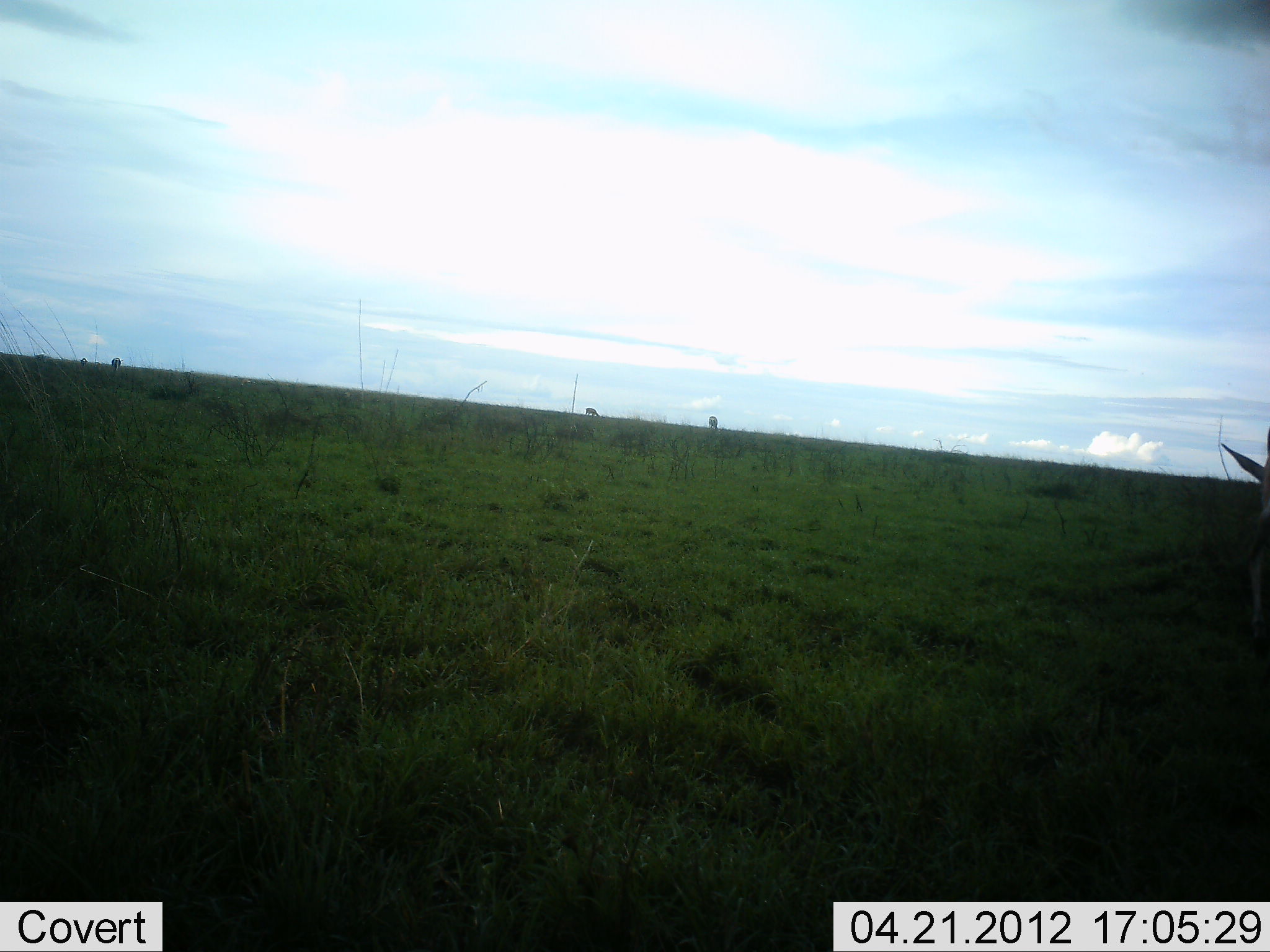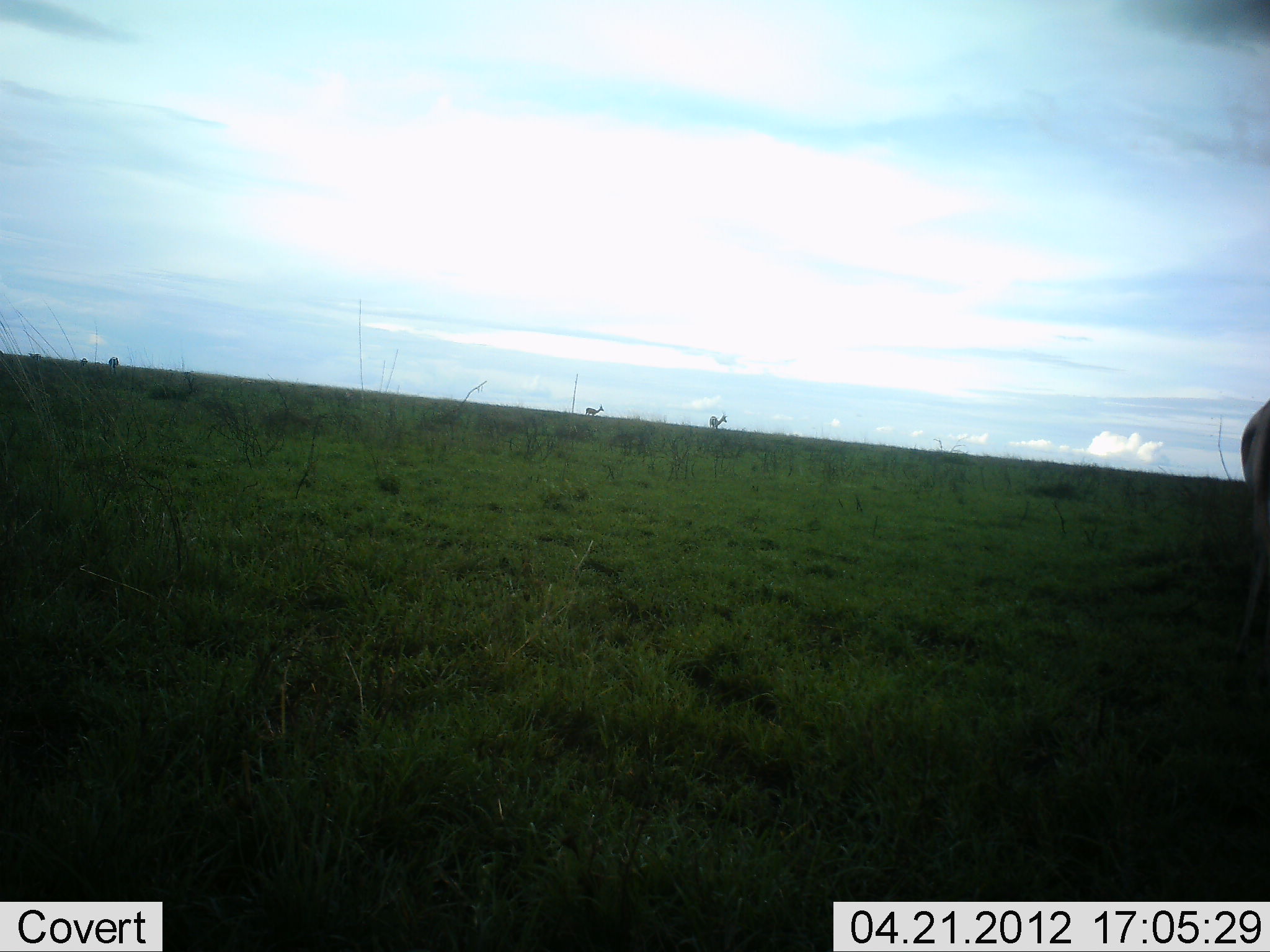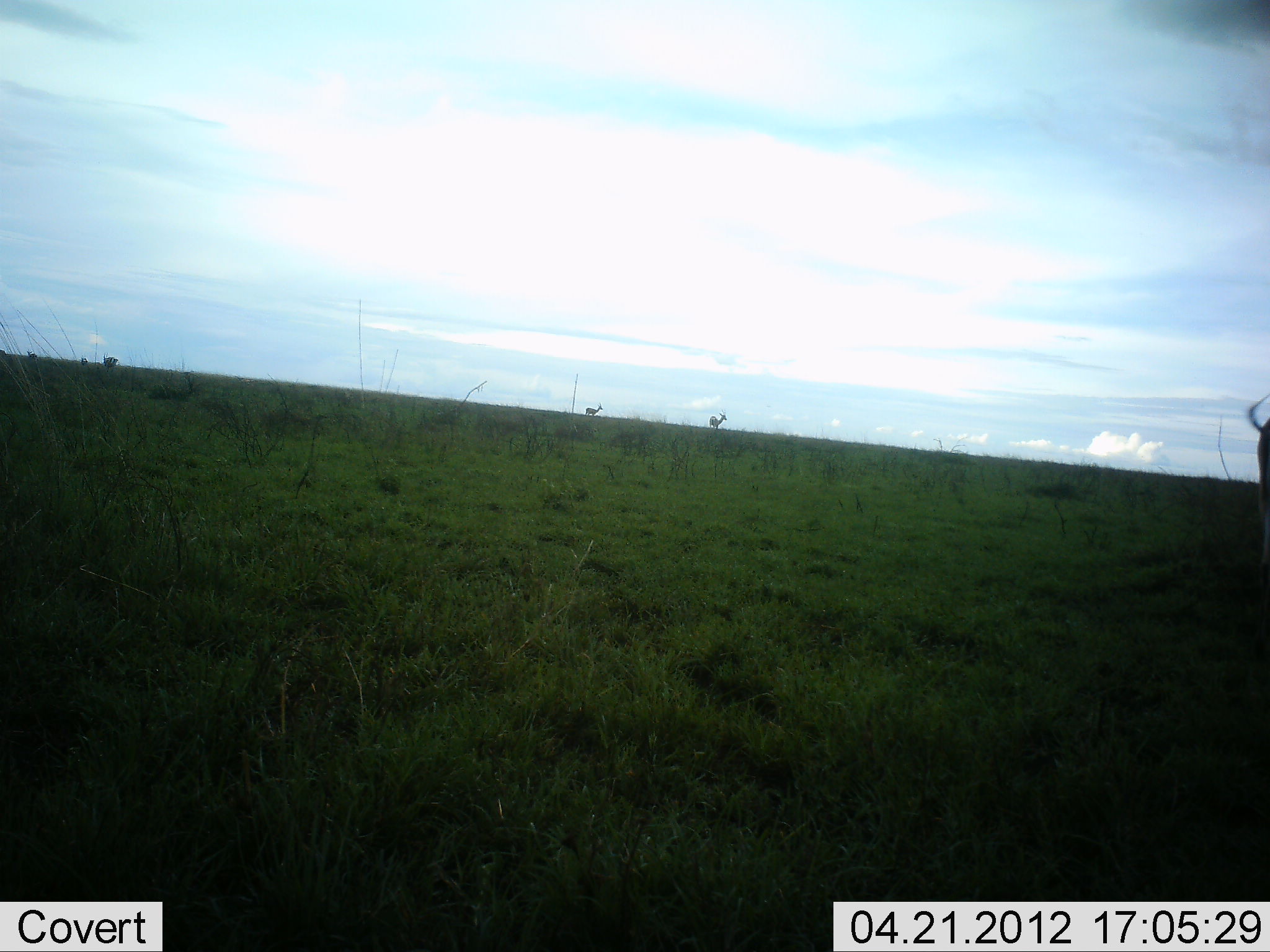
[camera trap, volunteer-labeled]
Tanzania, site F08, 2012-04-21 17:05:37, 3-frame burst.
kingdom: Animalia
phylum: Chordata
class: Mammalia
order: Artiodactyla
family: Bovidae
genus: Eudorcas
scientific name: Eudorcas thomsonii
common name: thomson's gazelle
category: gazellethomsons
Gazellethomsons (thomson's gazelle) (Eudorcas thomsonii), count 4. Behavior (volunteer vote fractions): standing 71%, resting 0%, moving 14%, interacting 0%. Young present (vote fraction): 0%. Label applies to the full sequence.